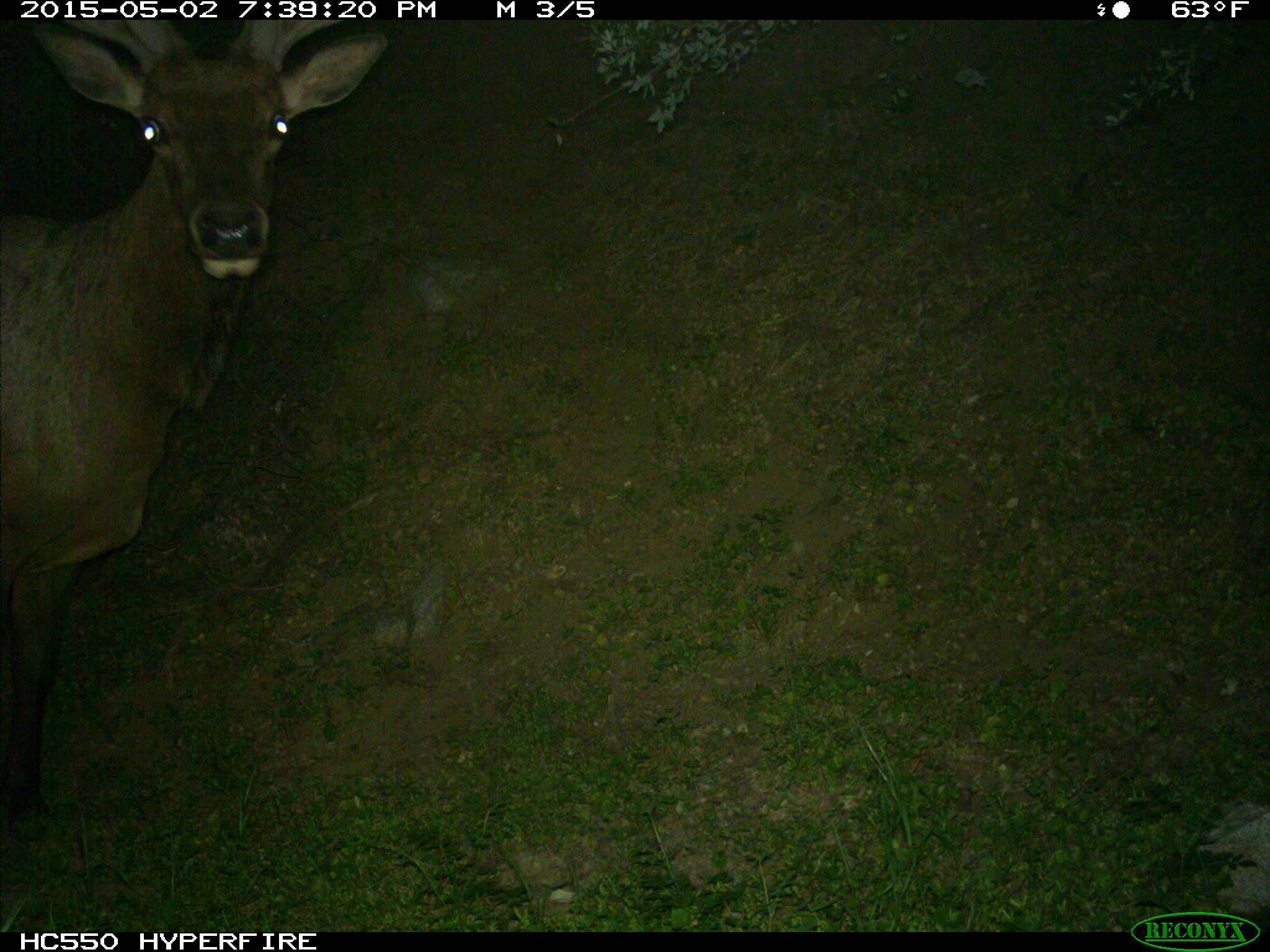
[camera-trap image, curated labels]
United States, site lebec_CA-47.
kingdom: Animalia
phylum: Chordata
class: Mammalia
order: Artiodactyla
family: Cervidae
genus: Cervus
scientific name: Cervus canadensis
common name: elk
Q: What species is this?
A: Cervus canadensis (elk).